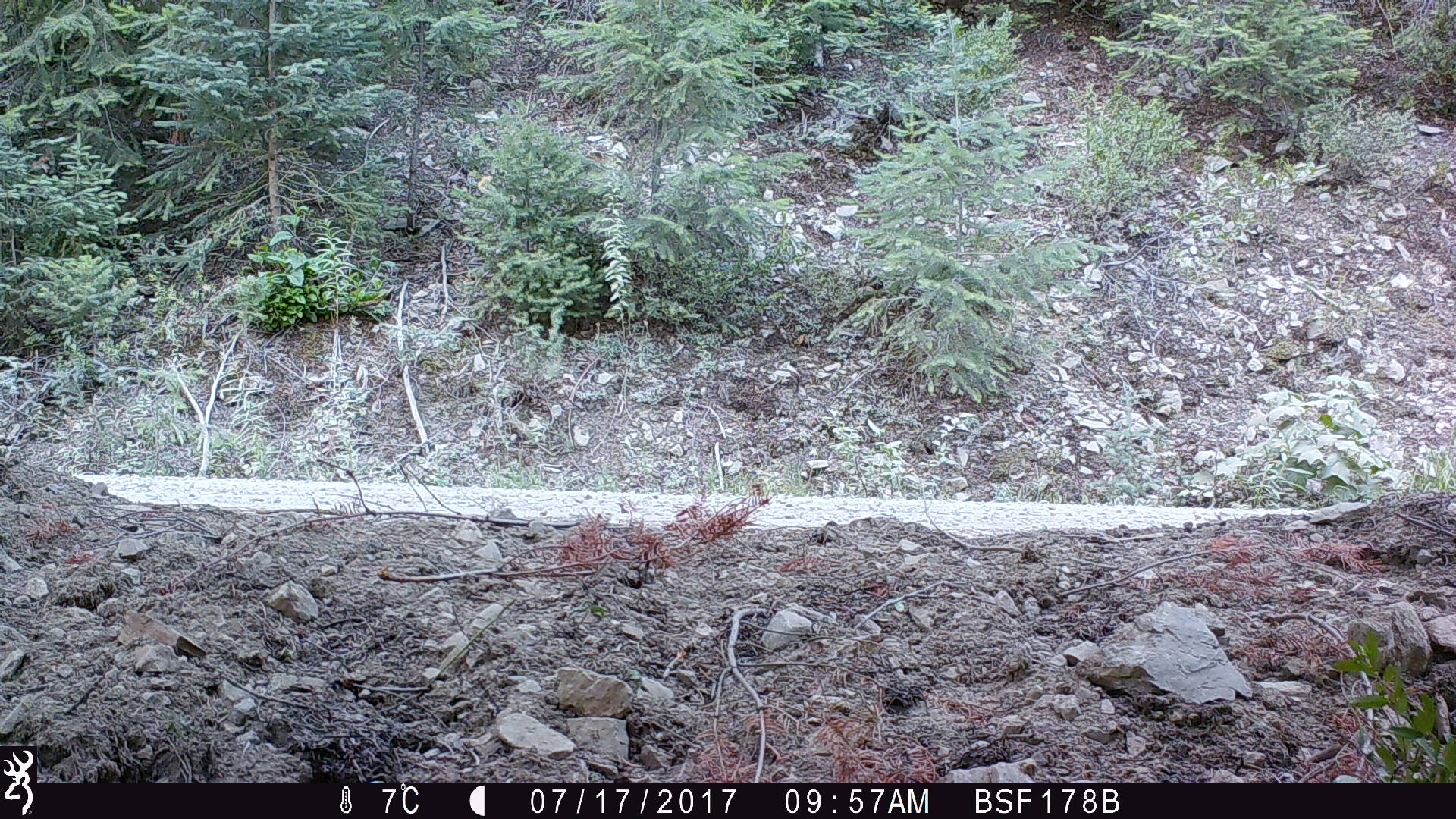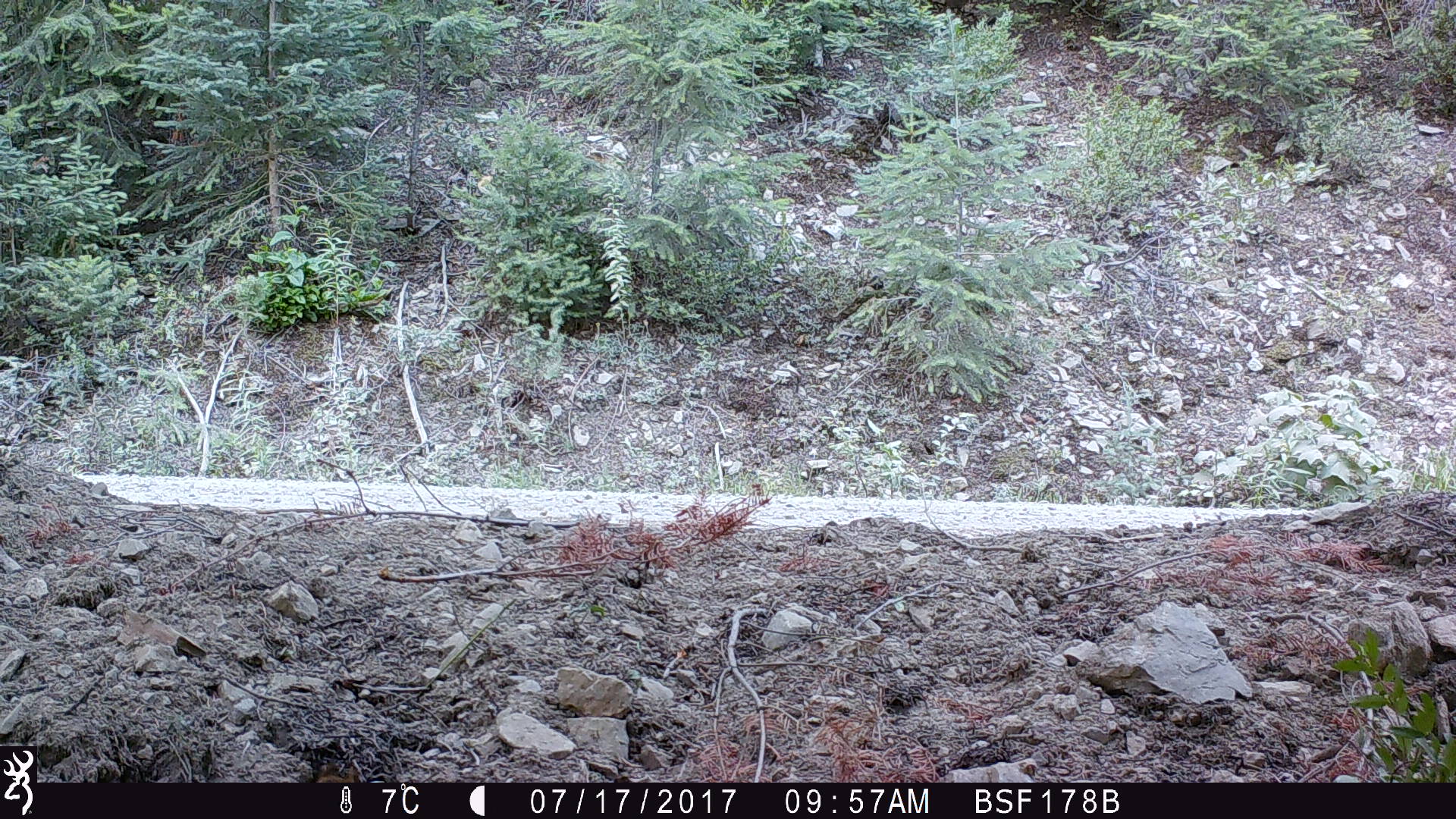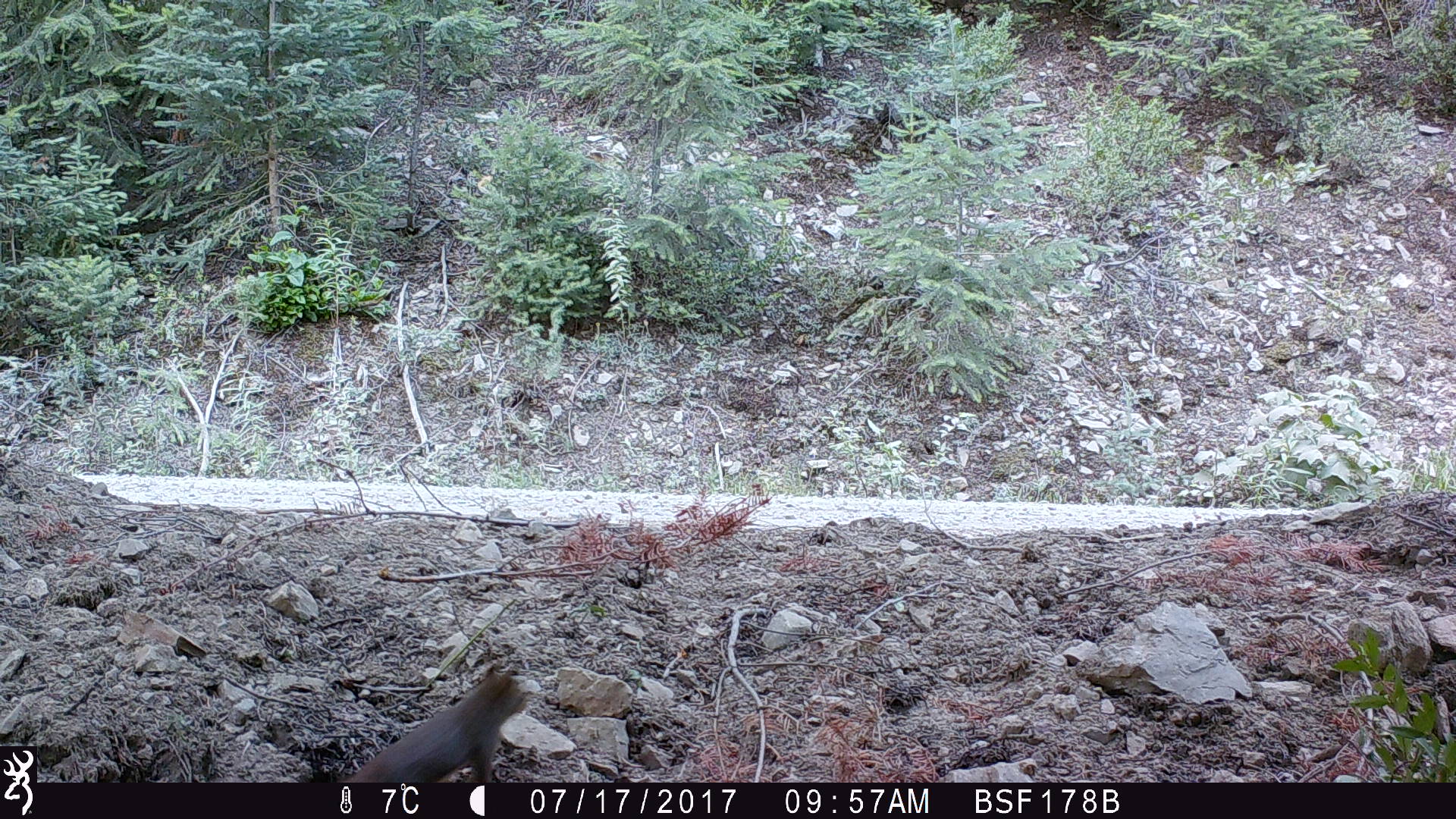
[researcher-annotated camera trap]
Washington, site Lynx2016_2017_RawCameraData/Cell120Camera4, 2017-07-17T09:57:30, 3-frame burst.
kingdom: Animalia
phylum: Chordata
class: Mammalia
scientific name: Mammalia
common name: small mammal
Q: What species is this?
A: Small mammal (Mammalia).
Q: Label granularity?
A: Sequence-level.